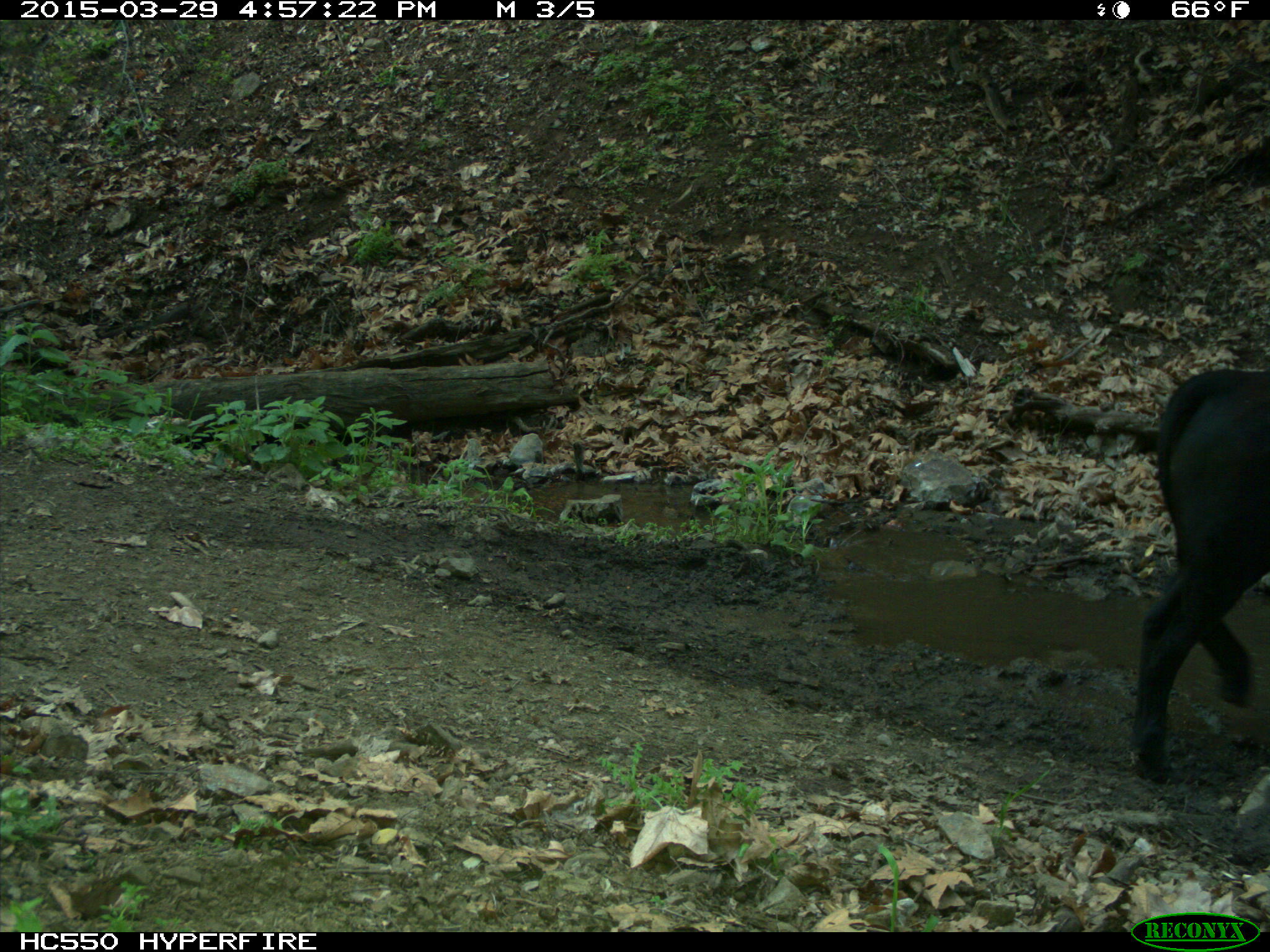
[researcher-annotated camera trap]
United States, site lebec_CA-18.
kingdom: Animalia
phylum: Chordata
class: Mammalia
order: Artiodactyla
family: Bovidae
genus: Bos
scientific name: Bos taurus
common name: domestic cow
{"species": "Bos taurus (domestic cow)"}